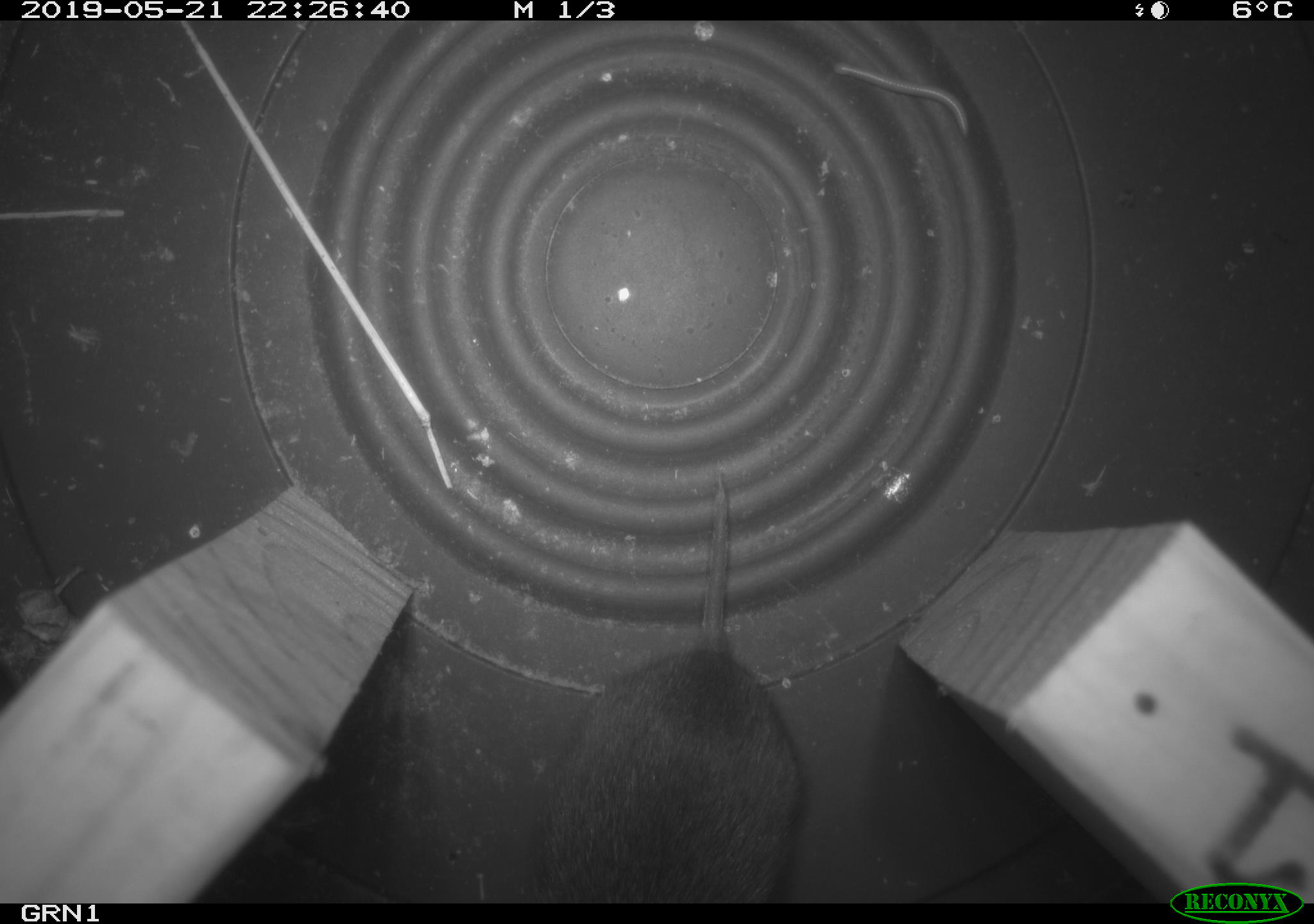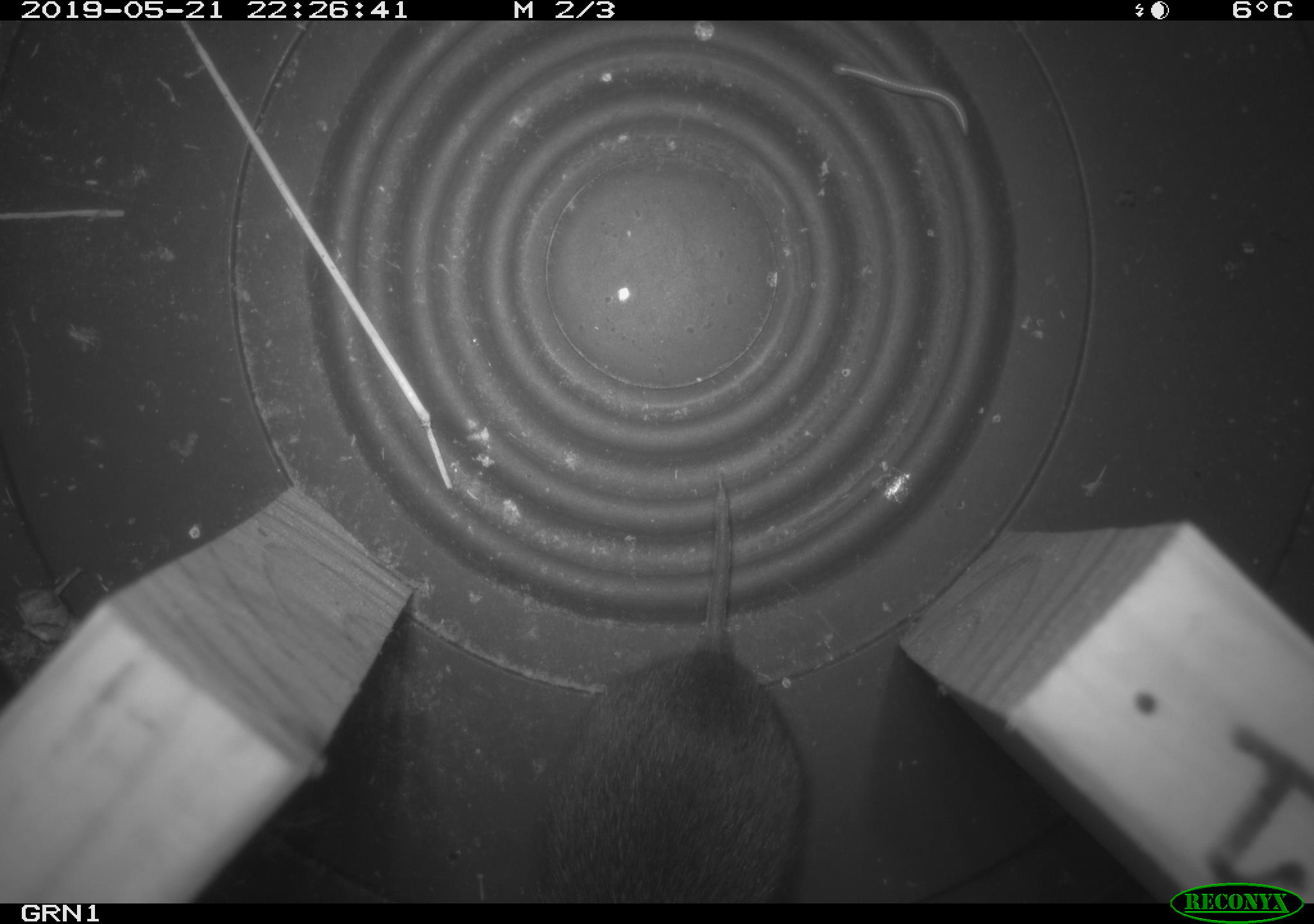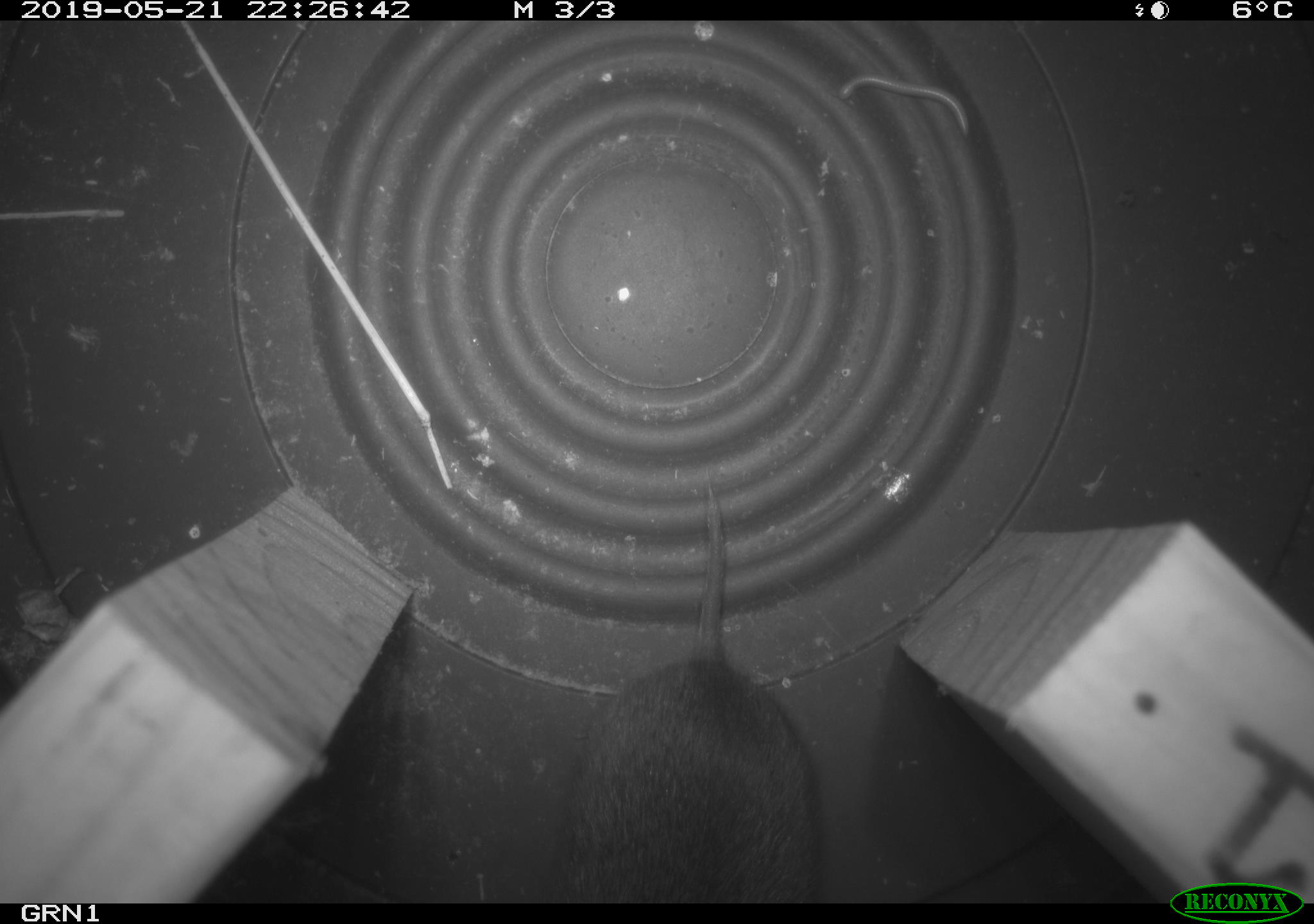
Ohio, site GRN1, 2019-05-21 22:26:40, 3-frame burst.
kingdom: Animalia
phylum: Chordata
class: Mammalia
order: Rodentia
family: Cricetidae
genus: Microtus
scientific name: Microtus pennsylvanicus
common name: meadow vole